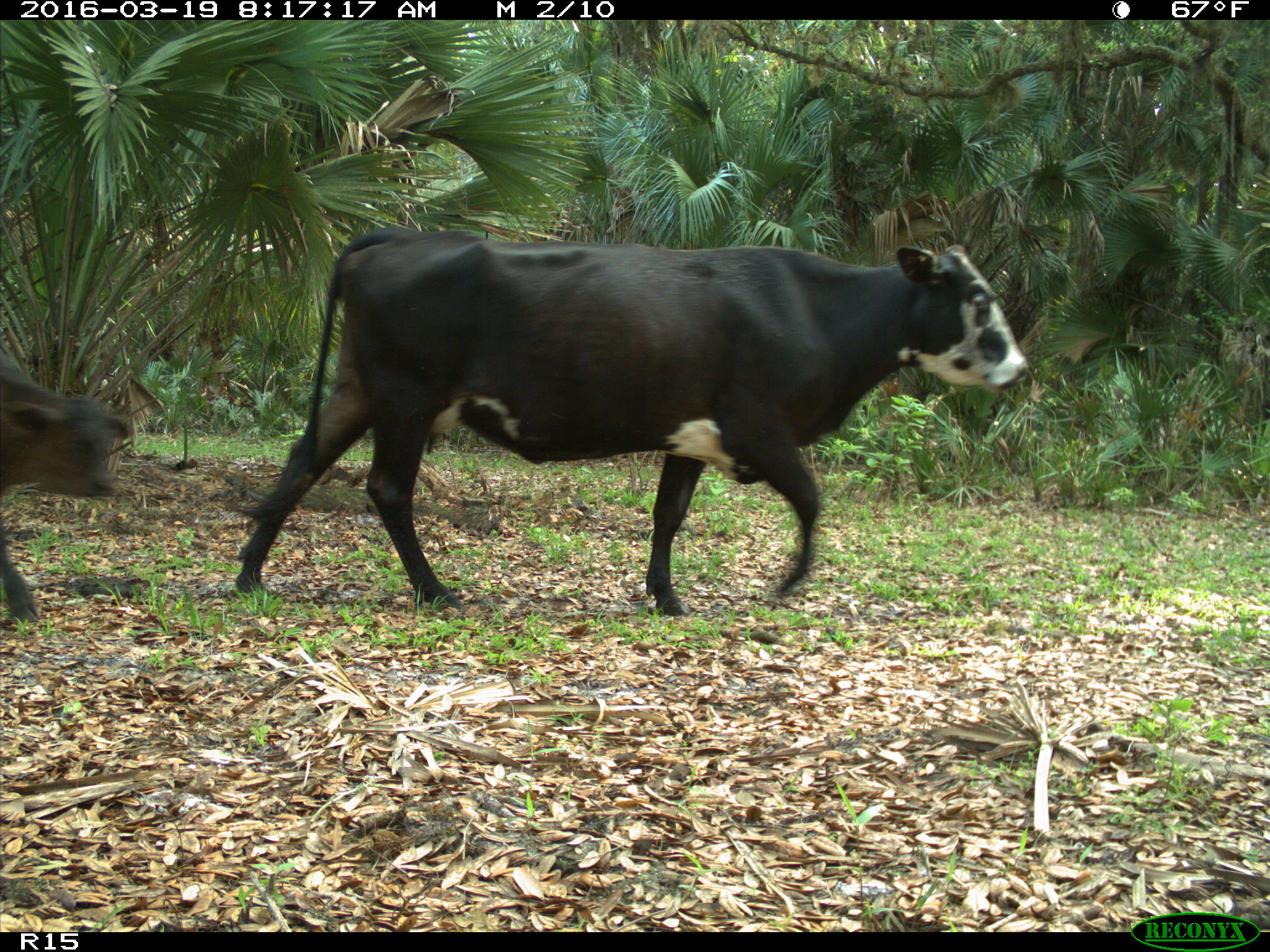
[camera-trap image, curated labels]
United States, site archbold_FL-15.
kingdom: Animalia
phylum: Chordata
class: Mammalia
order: Artiodactyla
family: Bovidae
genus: Bos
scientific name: Bos taurus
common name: domestic cow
Bos taurus (domestic cow).